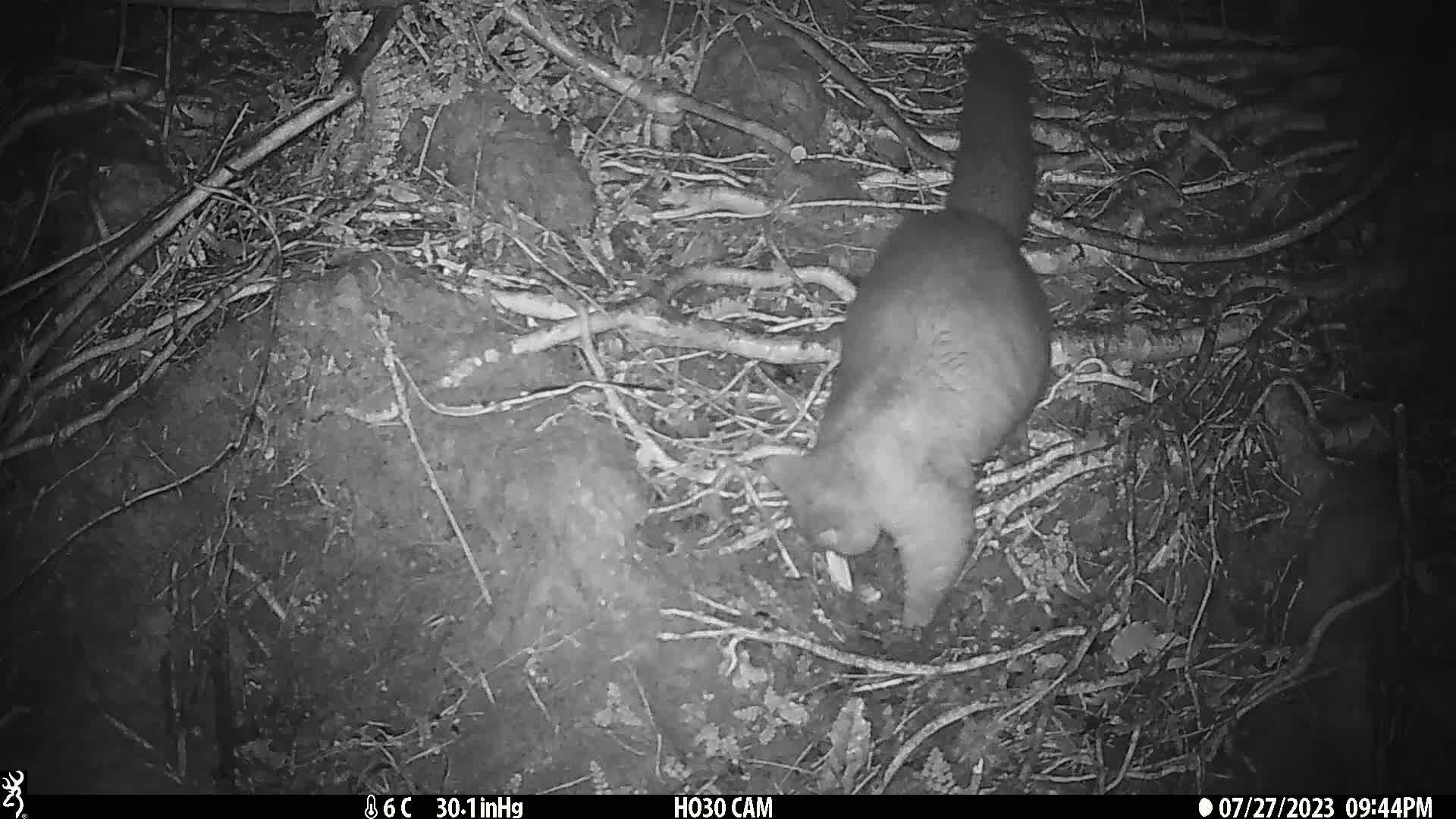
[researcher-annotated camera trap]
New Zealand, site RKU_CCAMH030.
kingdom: Animalia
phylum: Chordata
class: Mammalia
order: Diprotodontia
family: Phalangeridae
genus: Trichosurus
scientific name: Trichosurus vulpecula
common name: common brushtail possum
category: possum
Possum (common brushtail possum) (Trichosurus vulpecula).